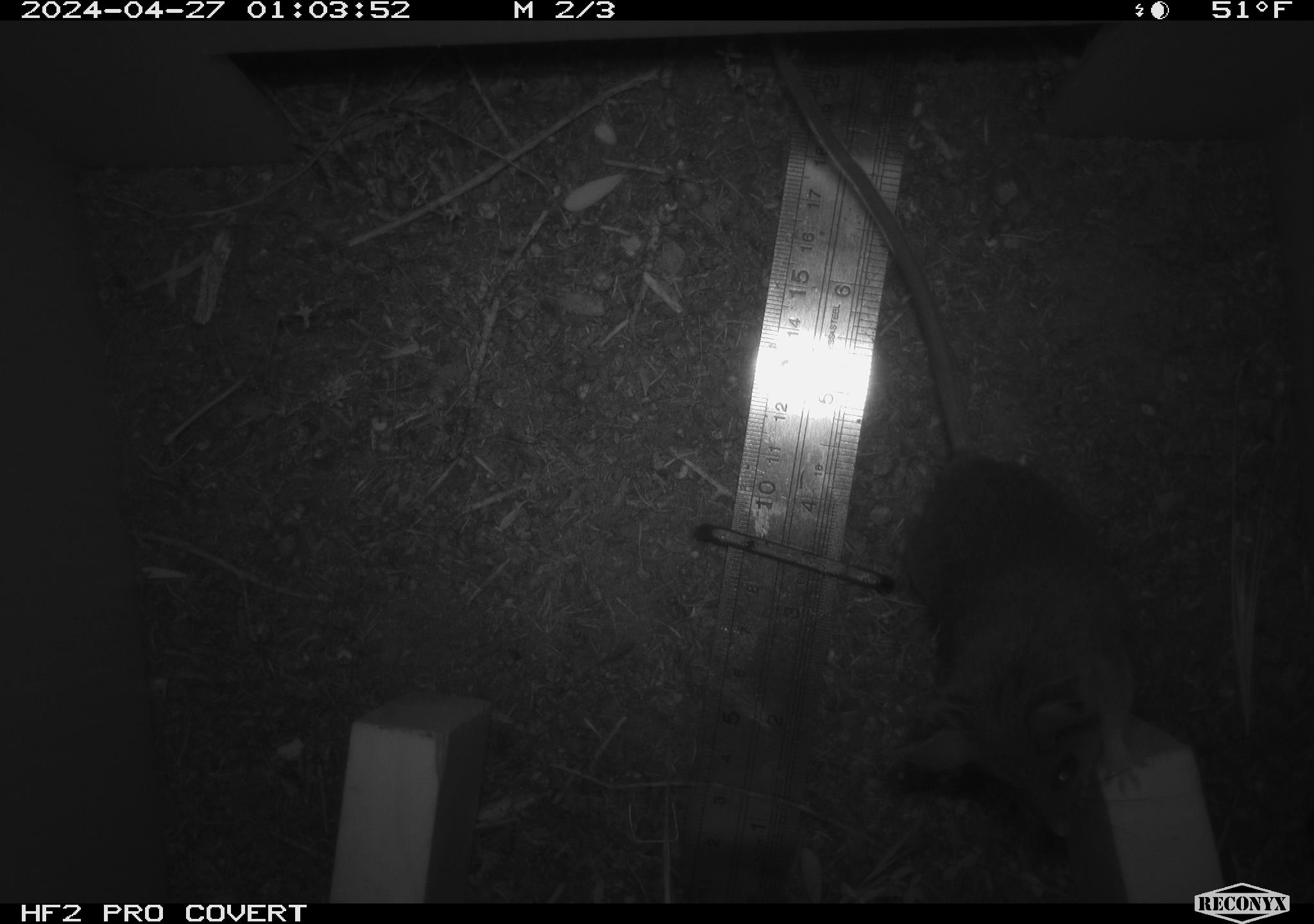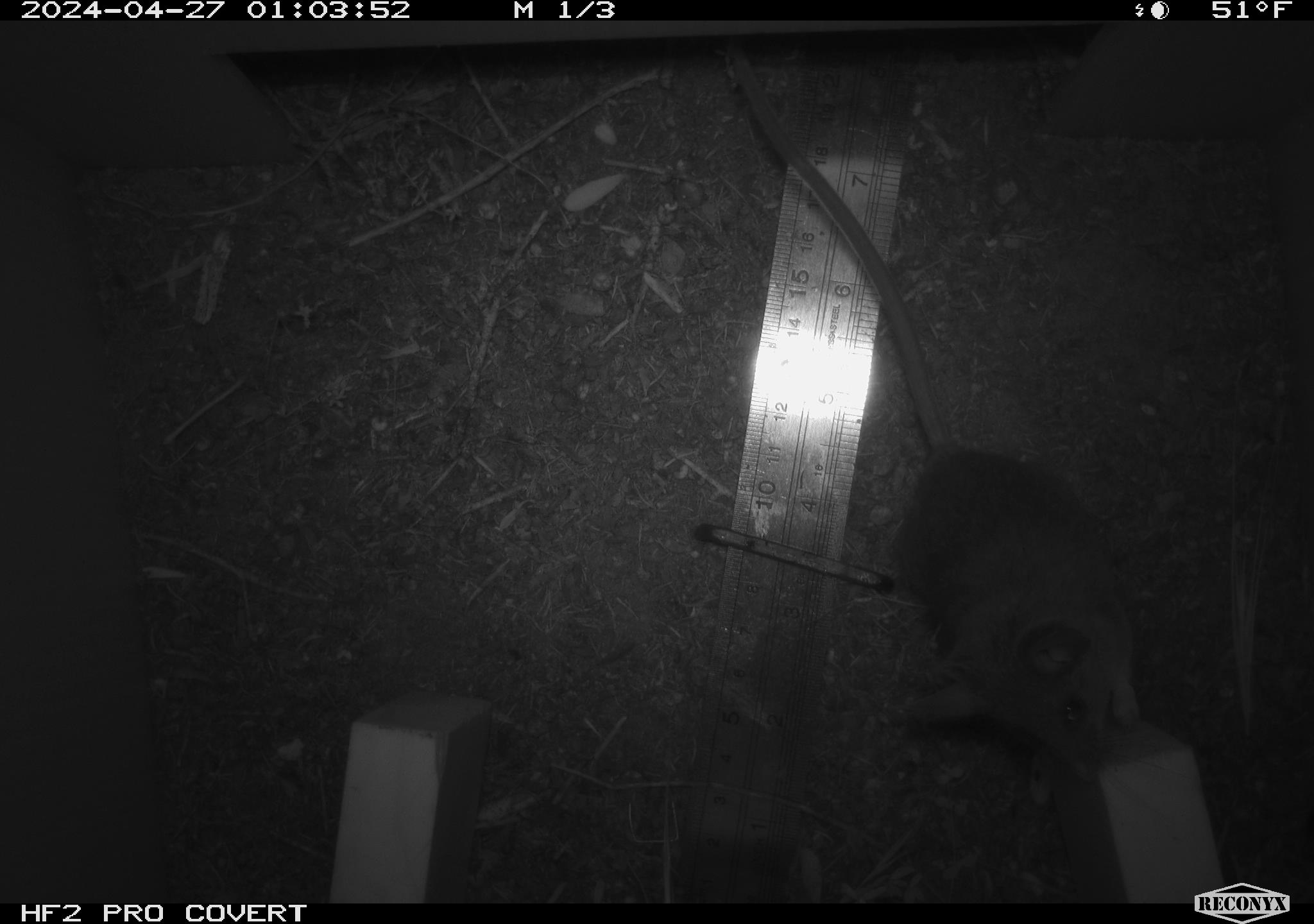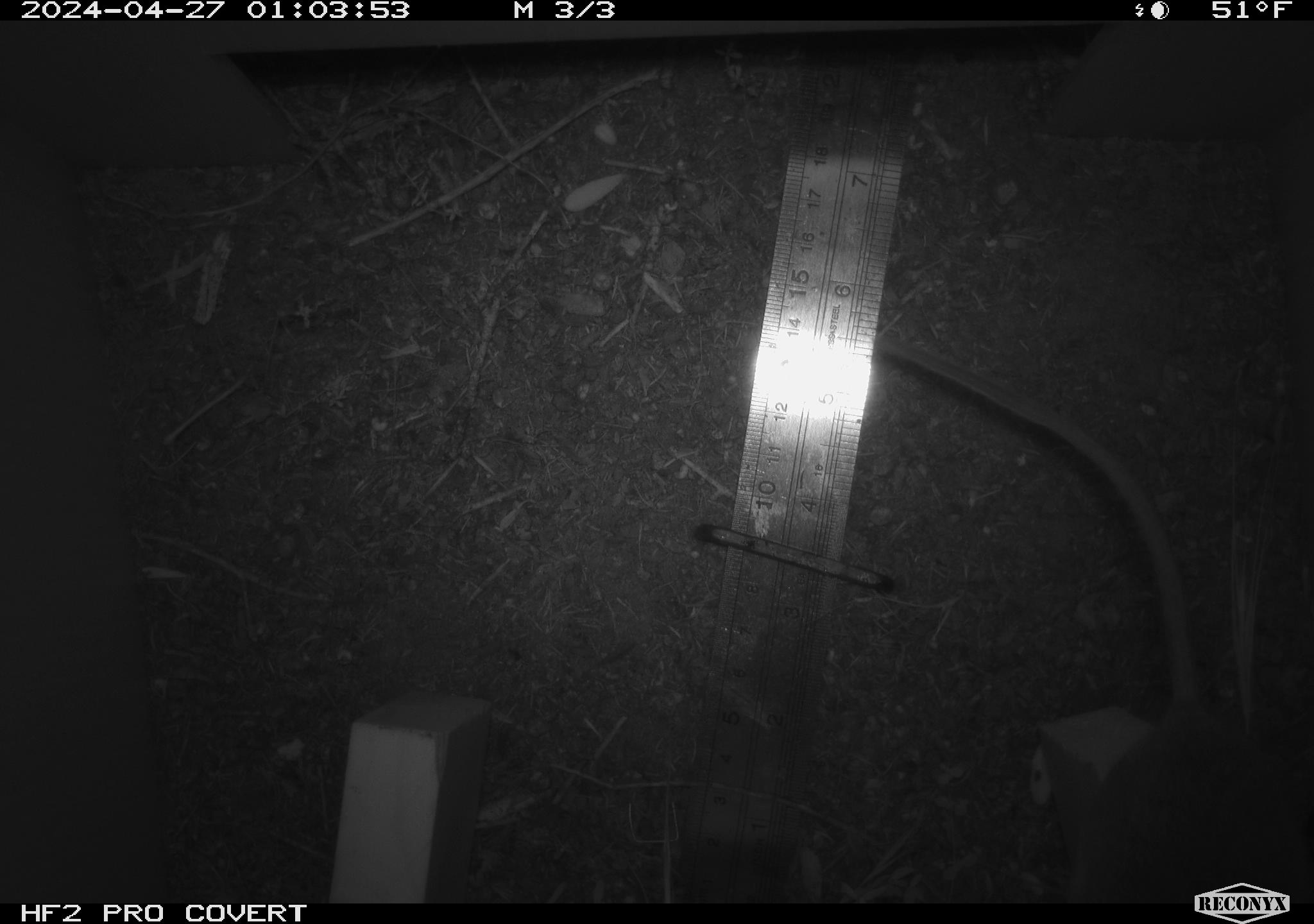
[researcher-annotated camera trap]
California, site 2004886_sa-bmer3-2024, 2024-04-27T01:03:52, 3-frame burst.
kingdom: Animalia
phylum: Chordata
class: Mammalia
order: Rodentia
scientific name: Rodentia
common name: mouse species